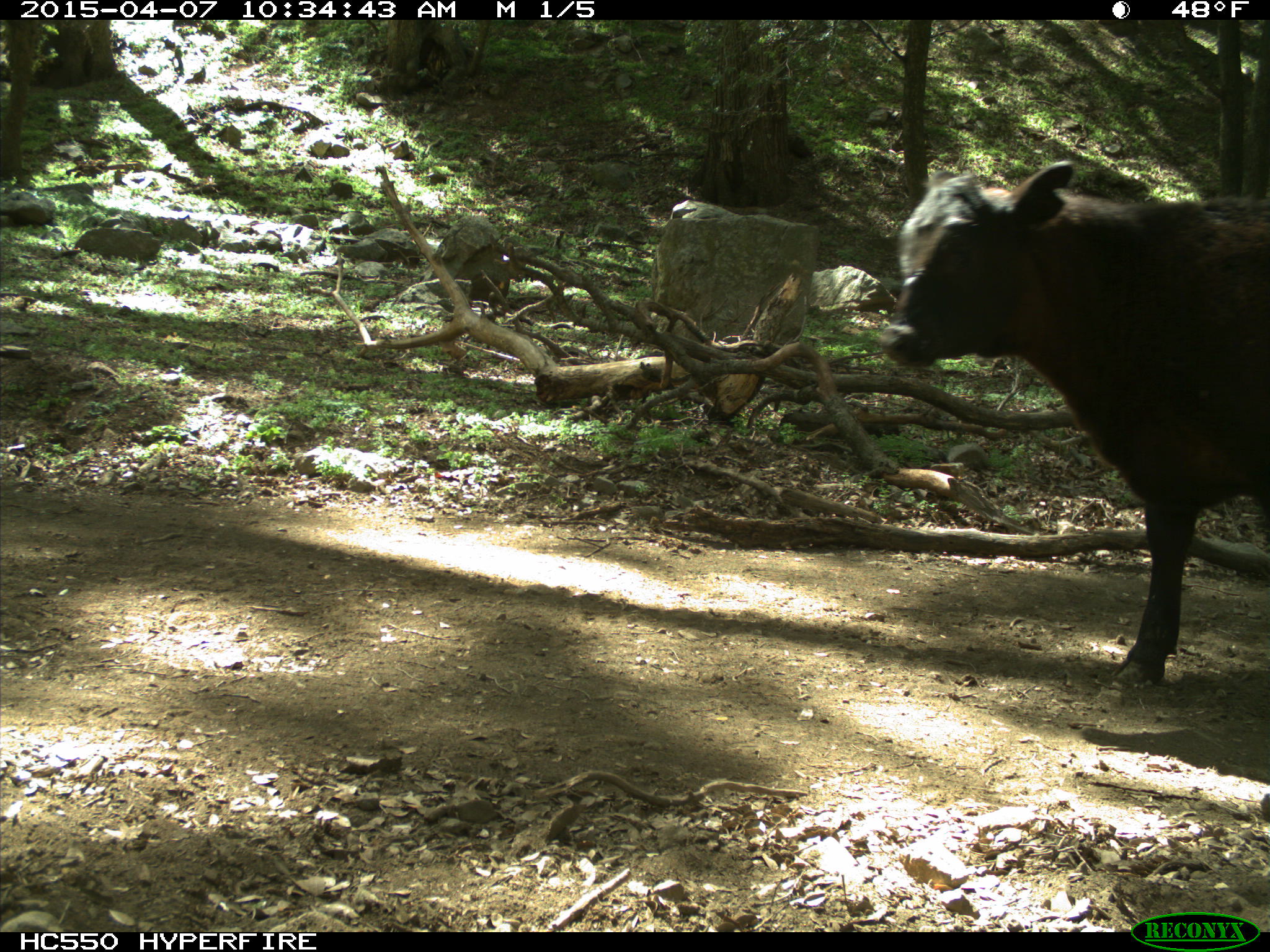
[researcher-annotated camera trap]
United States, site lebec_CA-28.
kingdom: Animalia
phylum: Chordata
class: Mammalia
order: Artiodactyla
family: Bovidae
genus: Bos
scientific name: Bos taurus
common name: domestic cow